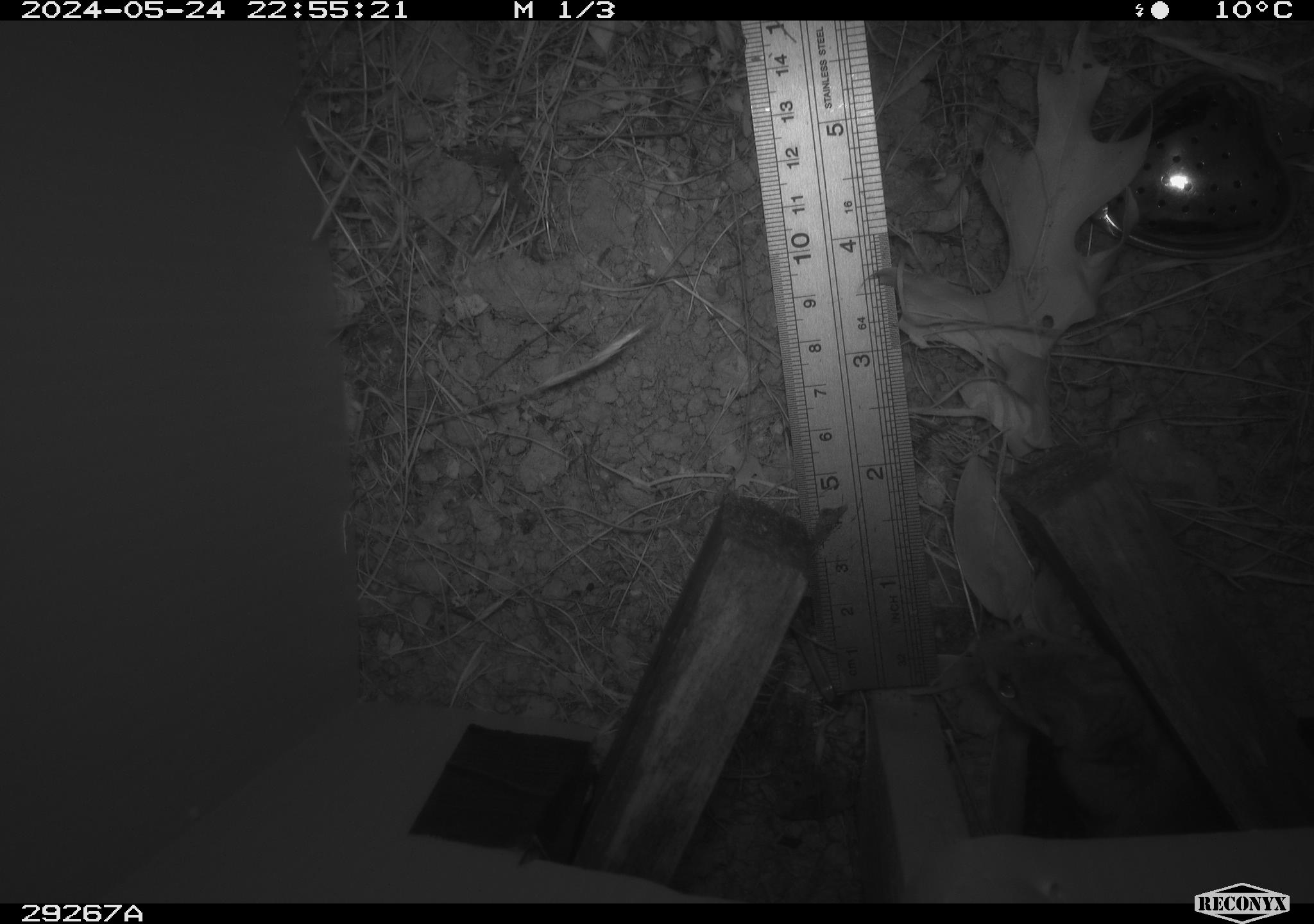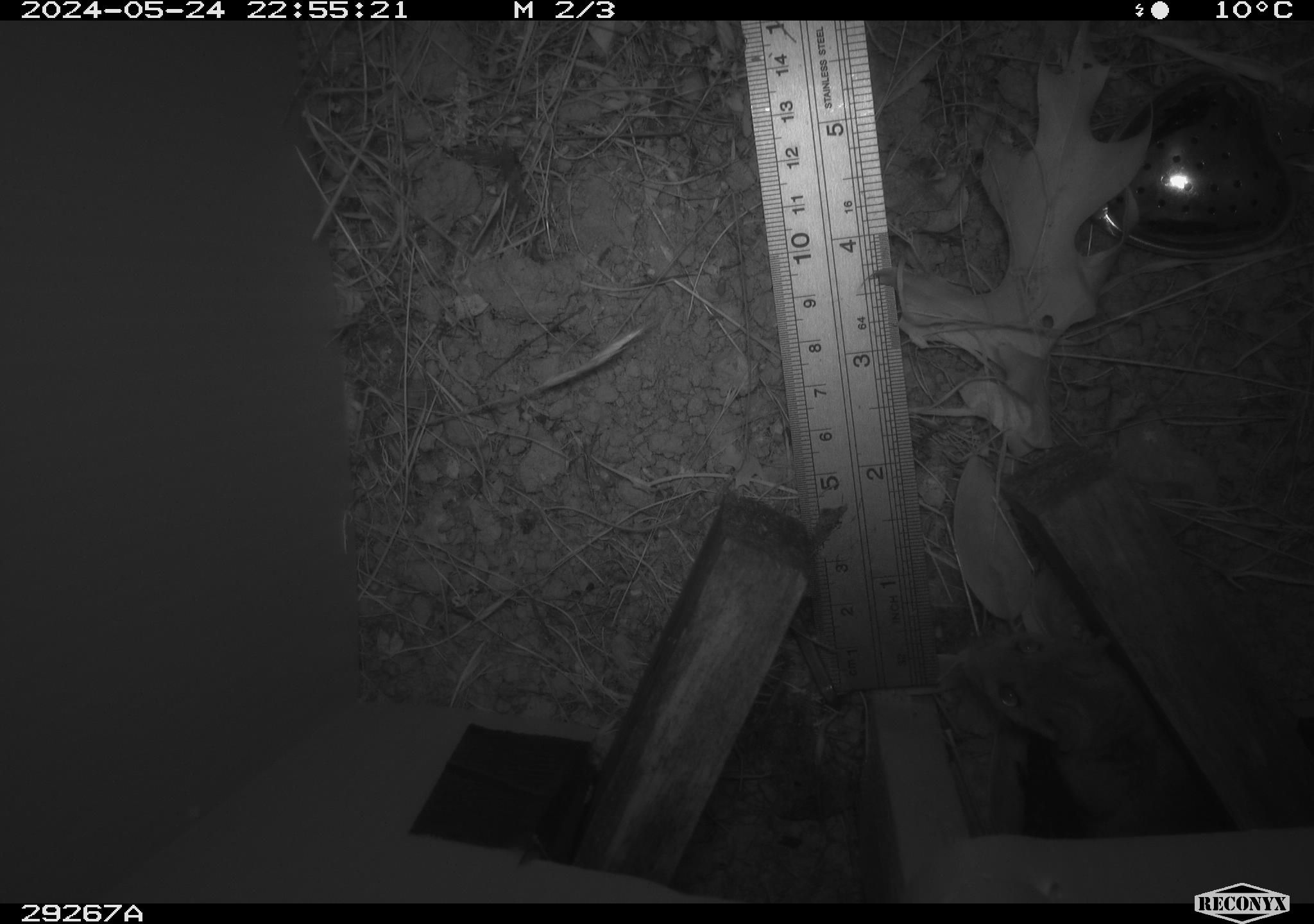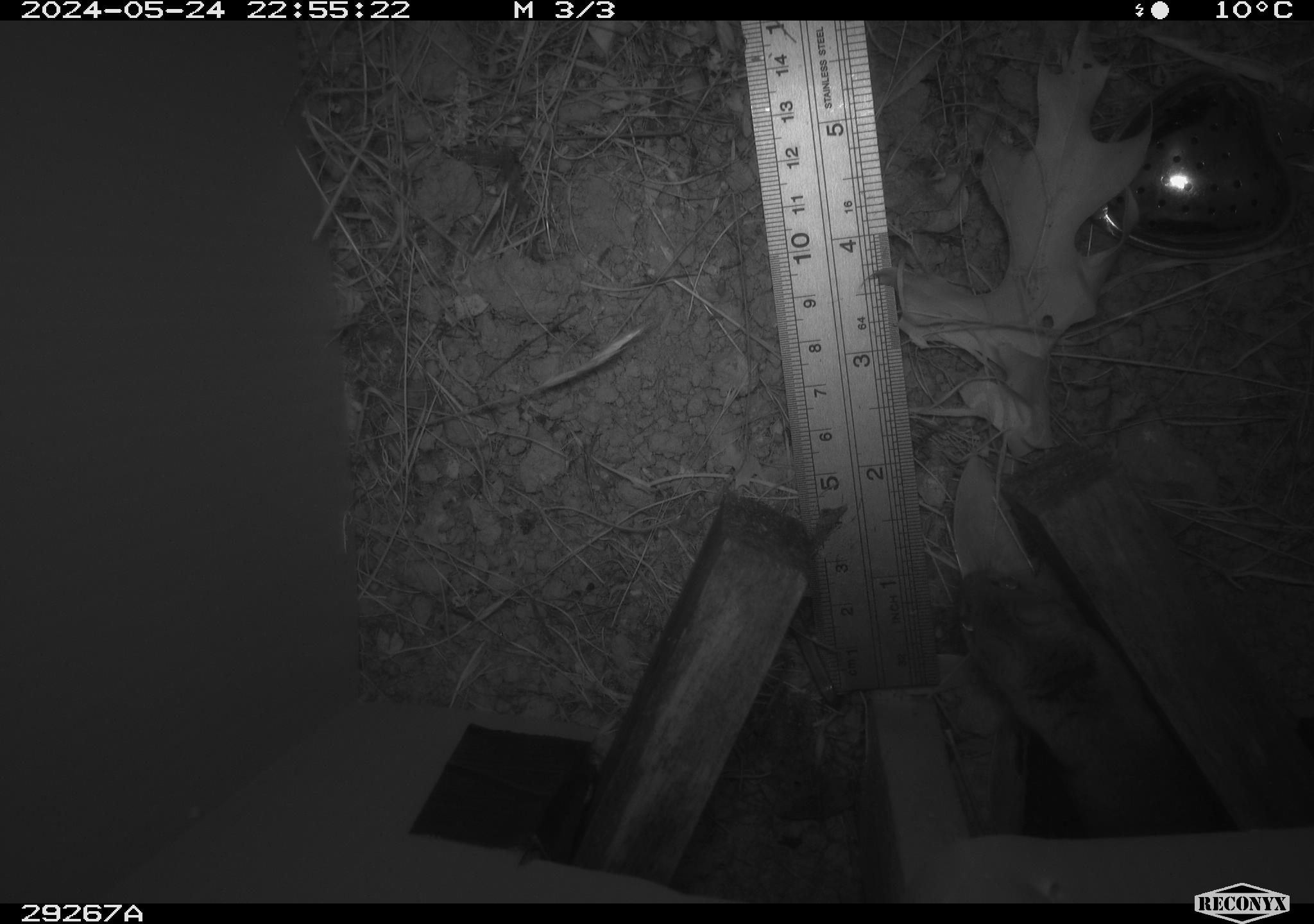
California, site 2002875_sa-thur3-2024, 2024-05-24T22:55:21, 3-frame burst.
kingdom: Animalia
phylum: Chordata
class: Mammalia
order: Rodentia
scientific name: Rodentia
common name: mouse species